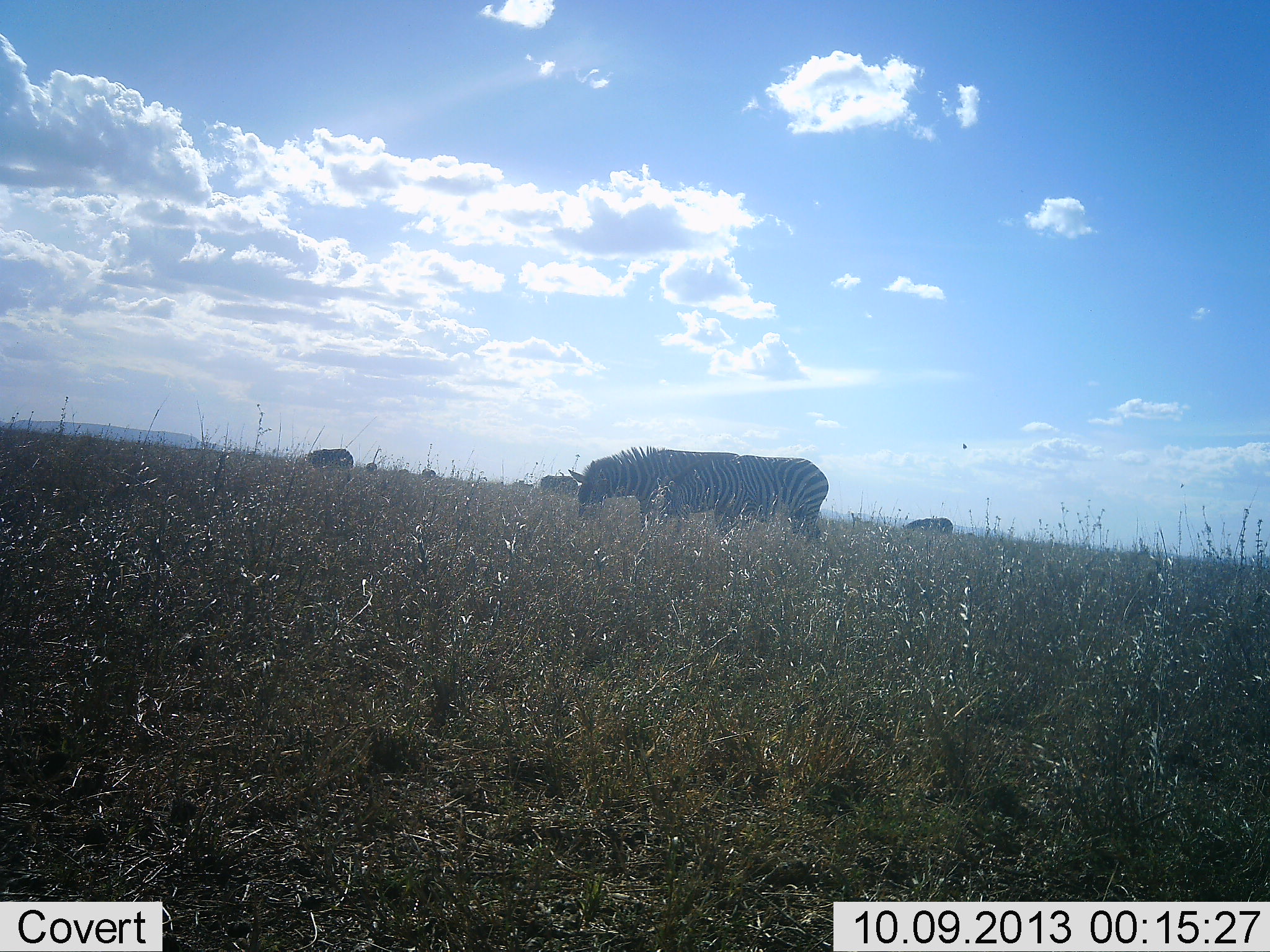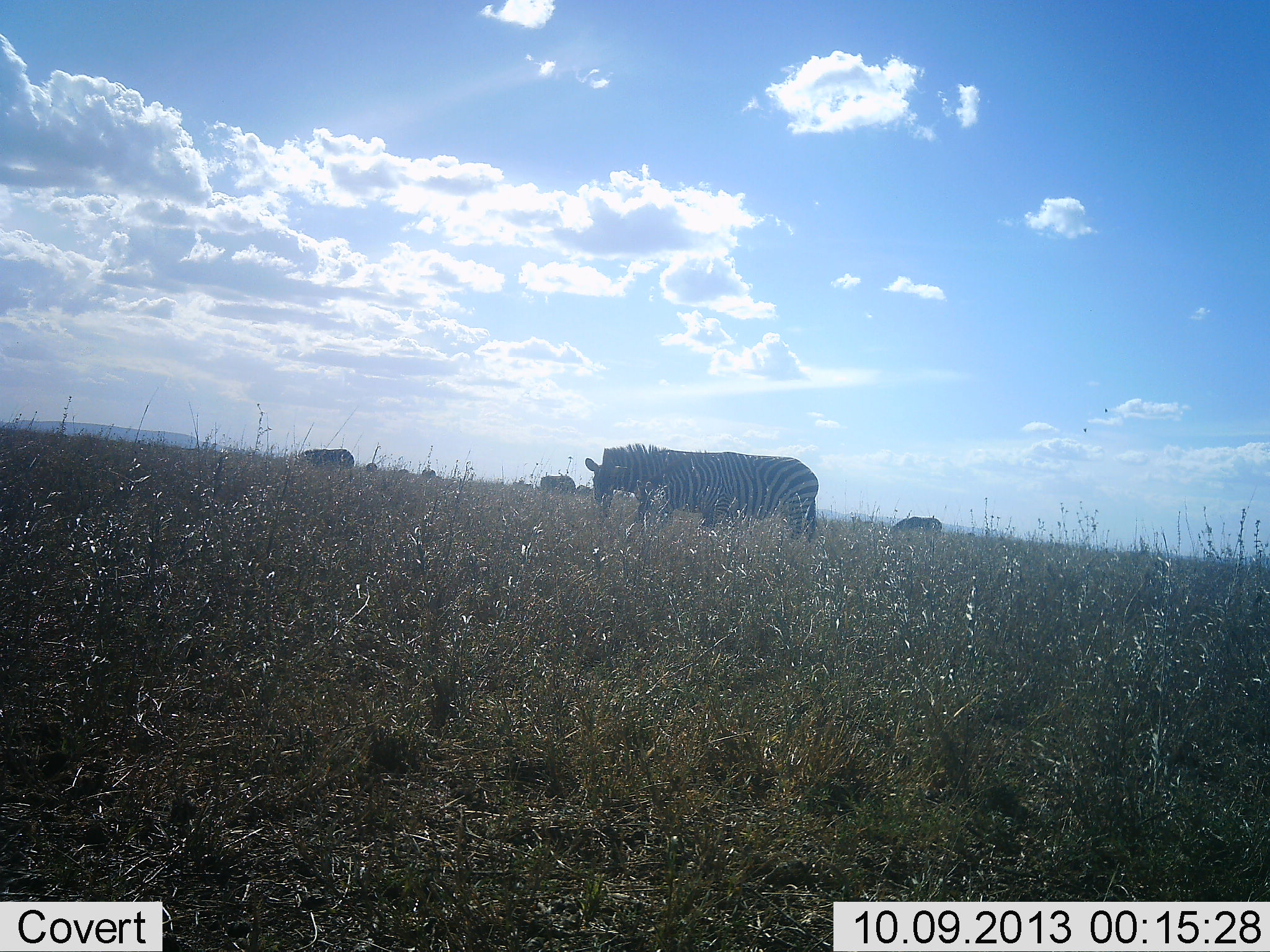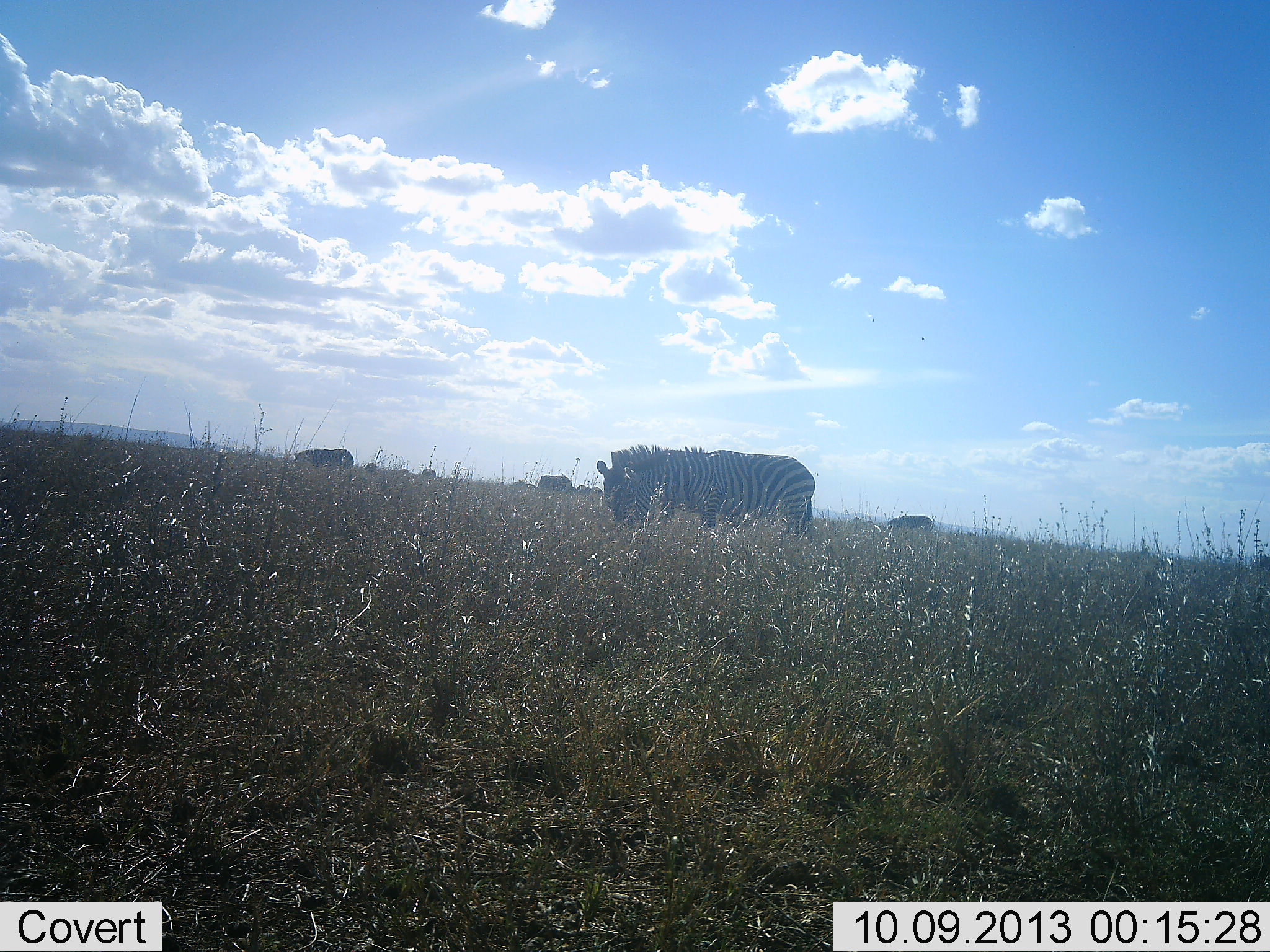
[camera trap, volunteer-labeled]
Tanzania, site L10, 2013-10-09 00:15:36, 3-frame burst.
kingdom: Animalia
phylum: Chordata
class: Mammalia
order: Perissodactyla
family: Equidae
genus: Equus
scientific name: Equus quagga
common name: plains zebra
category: zebra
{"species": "zebra (plains zebra) (Equus quagga)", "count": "7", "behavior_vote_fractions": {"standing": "40%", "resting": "0%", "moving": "0%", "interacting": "0%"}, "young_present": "0%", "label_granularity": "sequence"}